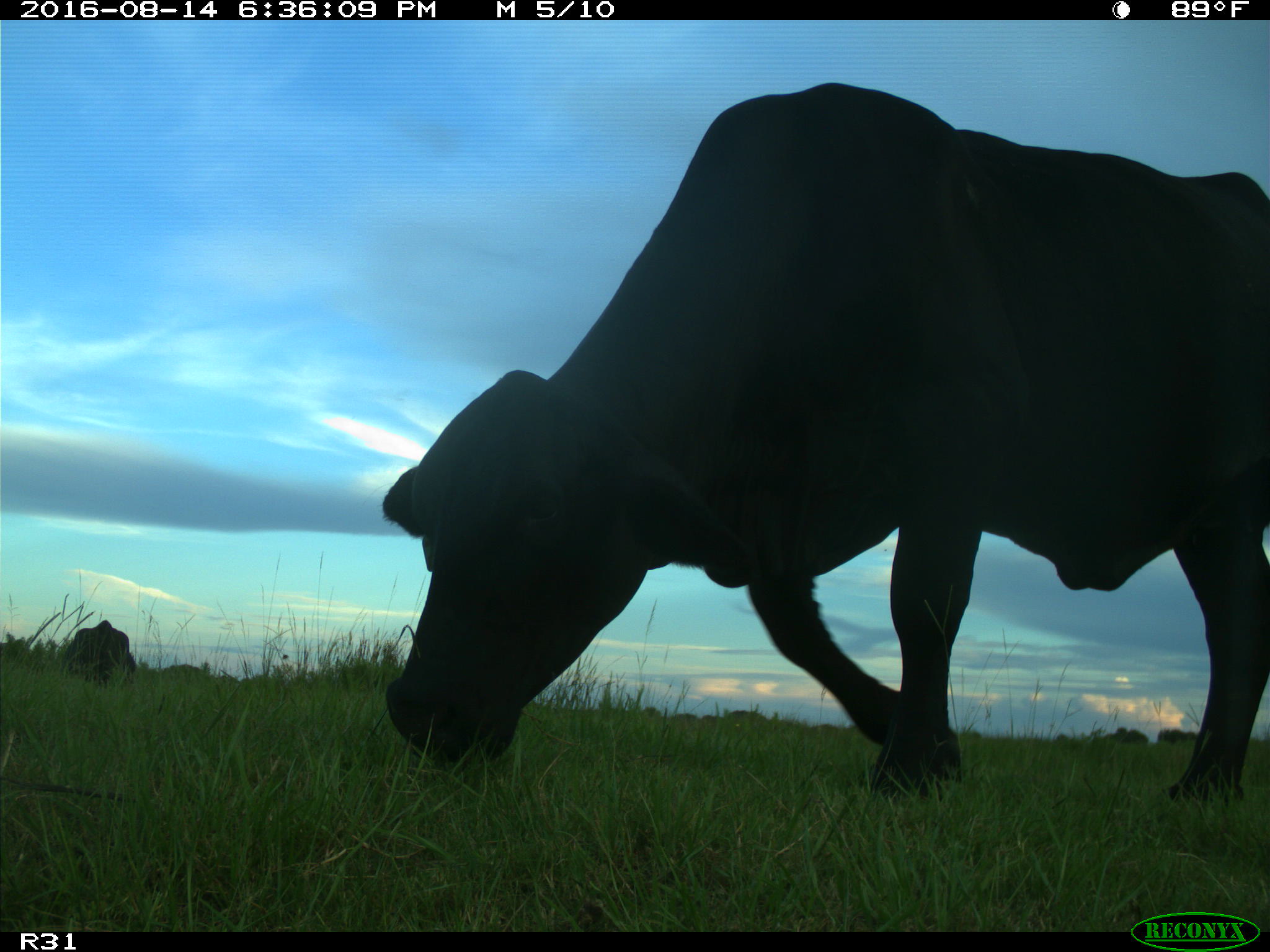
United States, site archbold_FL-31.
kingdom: Animalia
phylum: Chordata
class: Mammalia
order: Artiodactyla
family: Bovidae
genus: Bos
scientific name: Bos taurus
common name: domestic cow